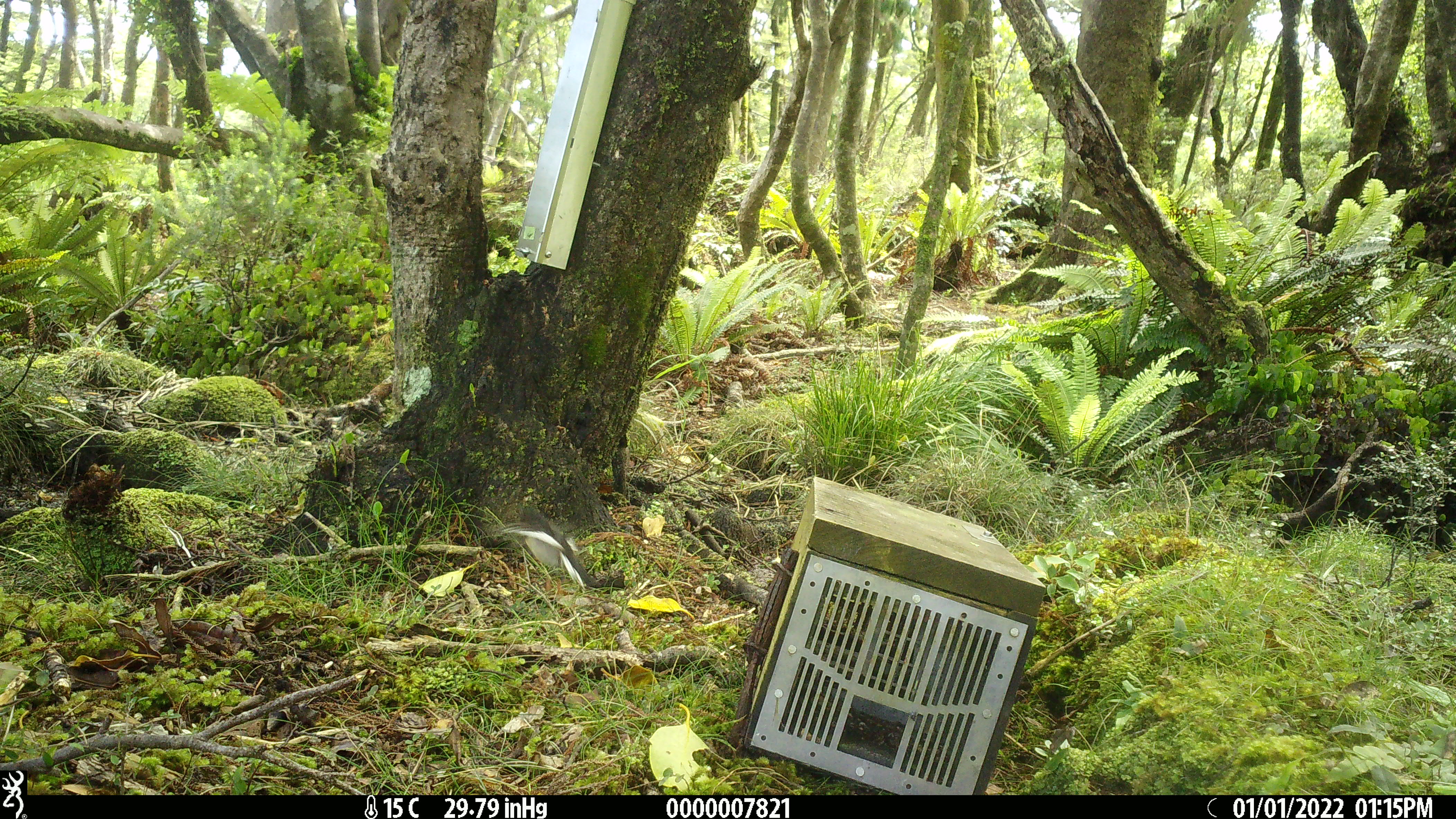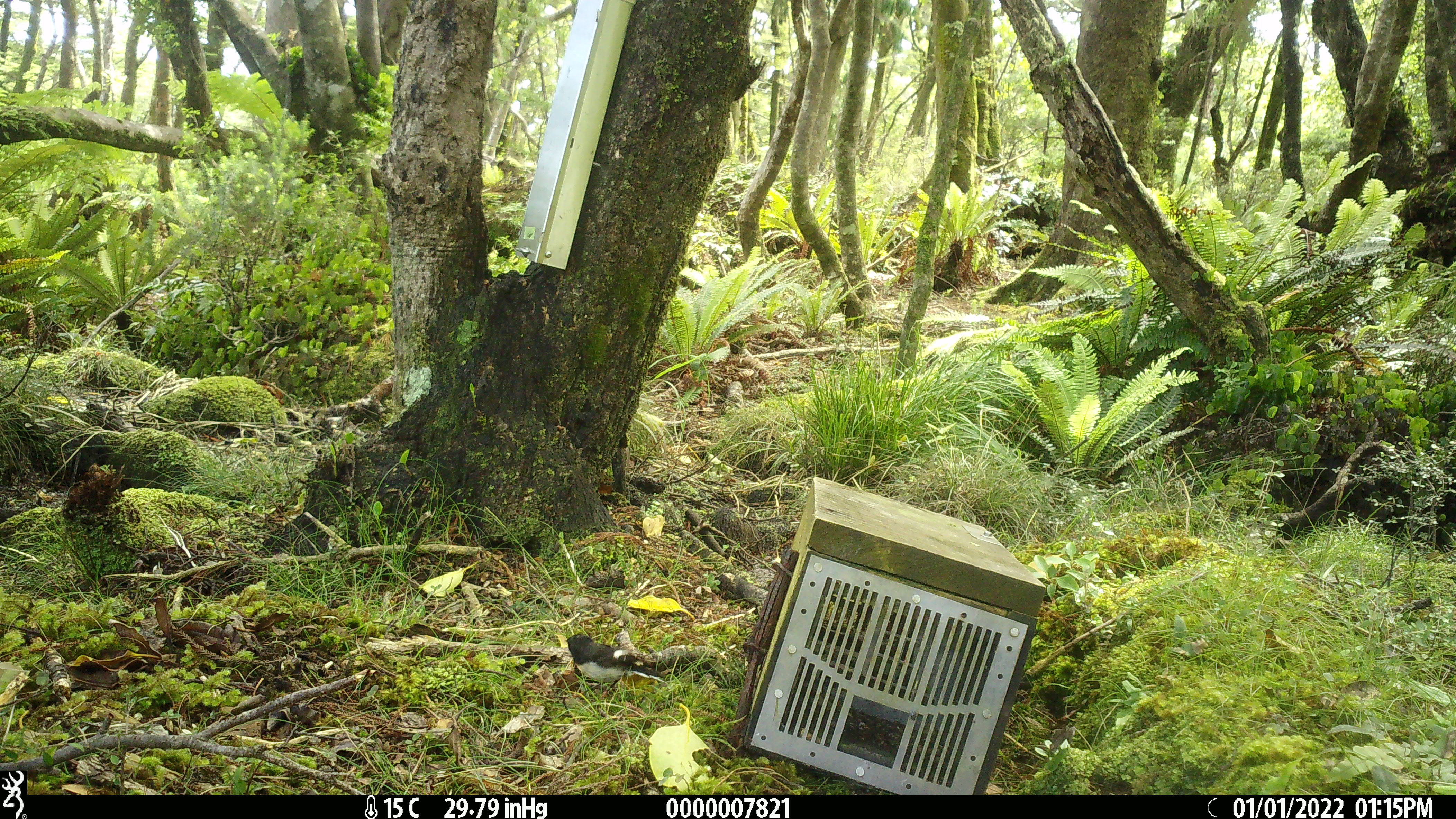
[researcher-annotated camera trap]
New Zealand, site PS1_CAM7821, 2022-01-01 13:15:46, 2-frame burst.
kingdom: Animalia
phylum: Chordata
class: Aves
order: Passeriformes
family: Petroicidae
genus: Petroica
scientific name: Petroica macrocephala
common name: tomtit